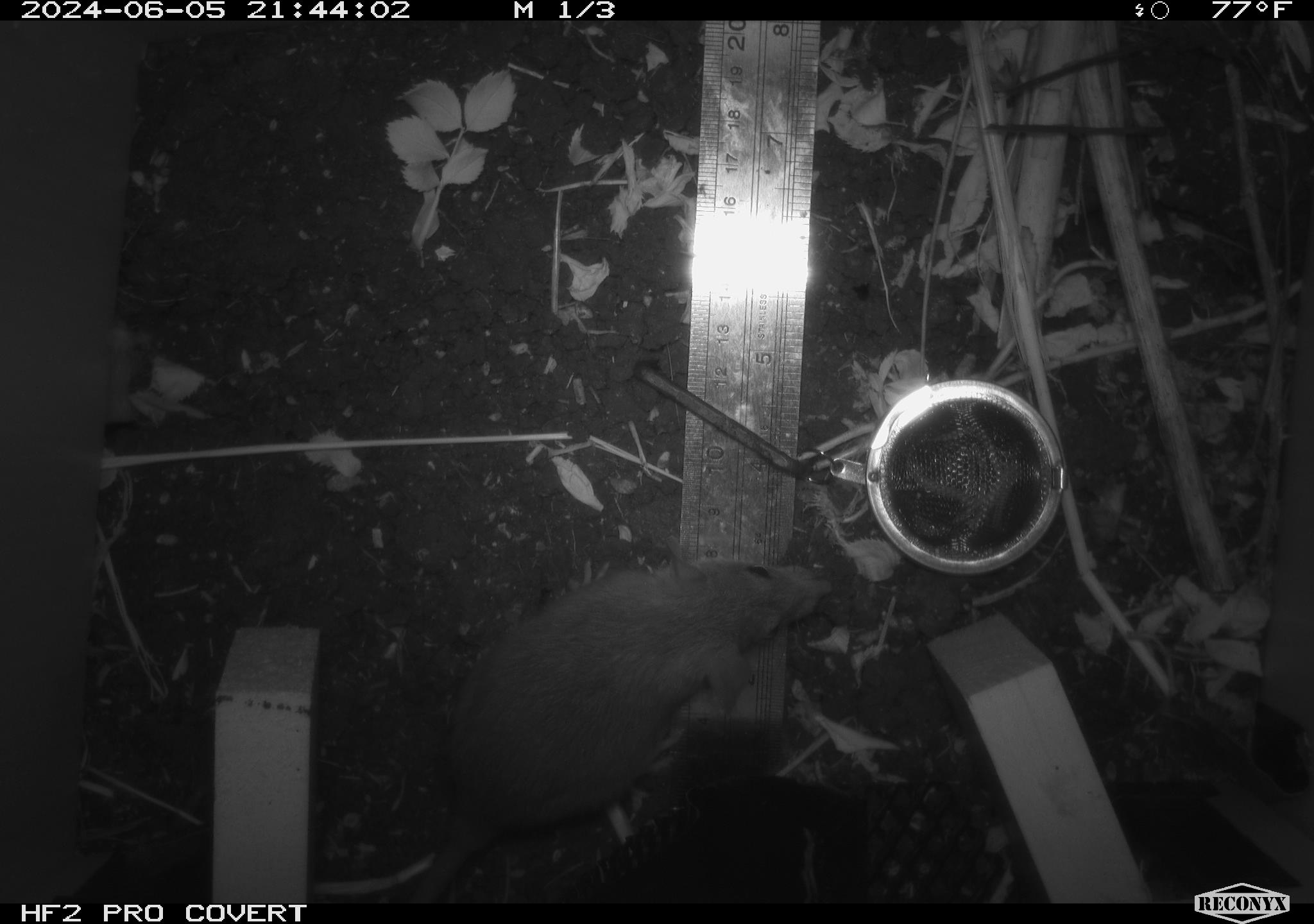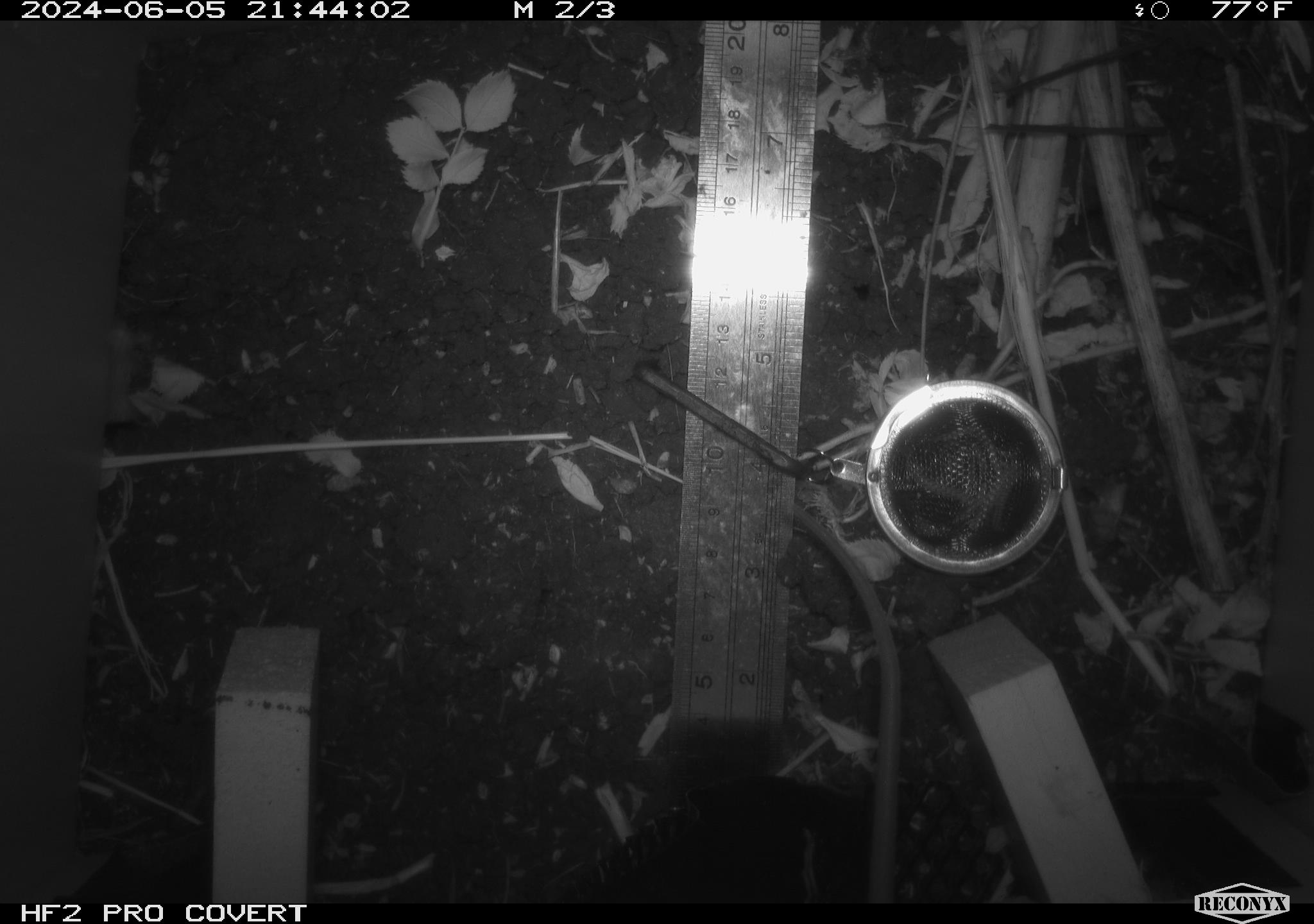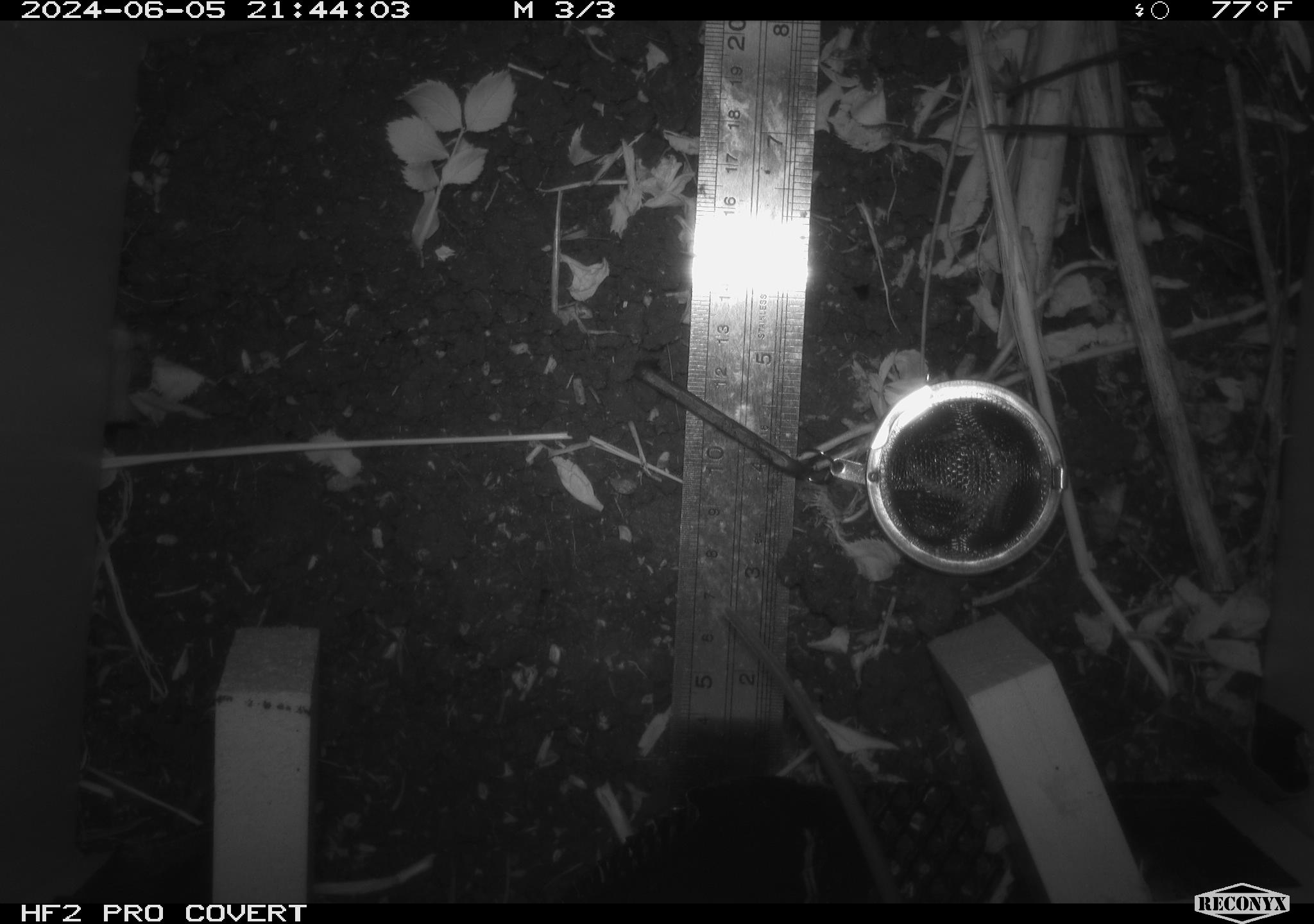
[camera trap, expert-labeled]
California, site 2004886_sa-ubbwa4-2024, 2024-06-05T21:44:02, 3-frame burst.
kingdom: Animalia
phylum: Chordata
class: Mammalia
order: Rodentia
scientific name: Rodentia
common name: woodrat or rat or mouse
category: woodrat or rat or mouse species